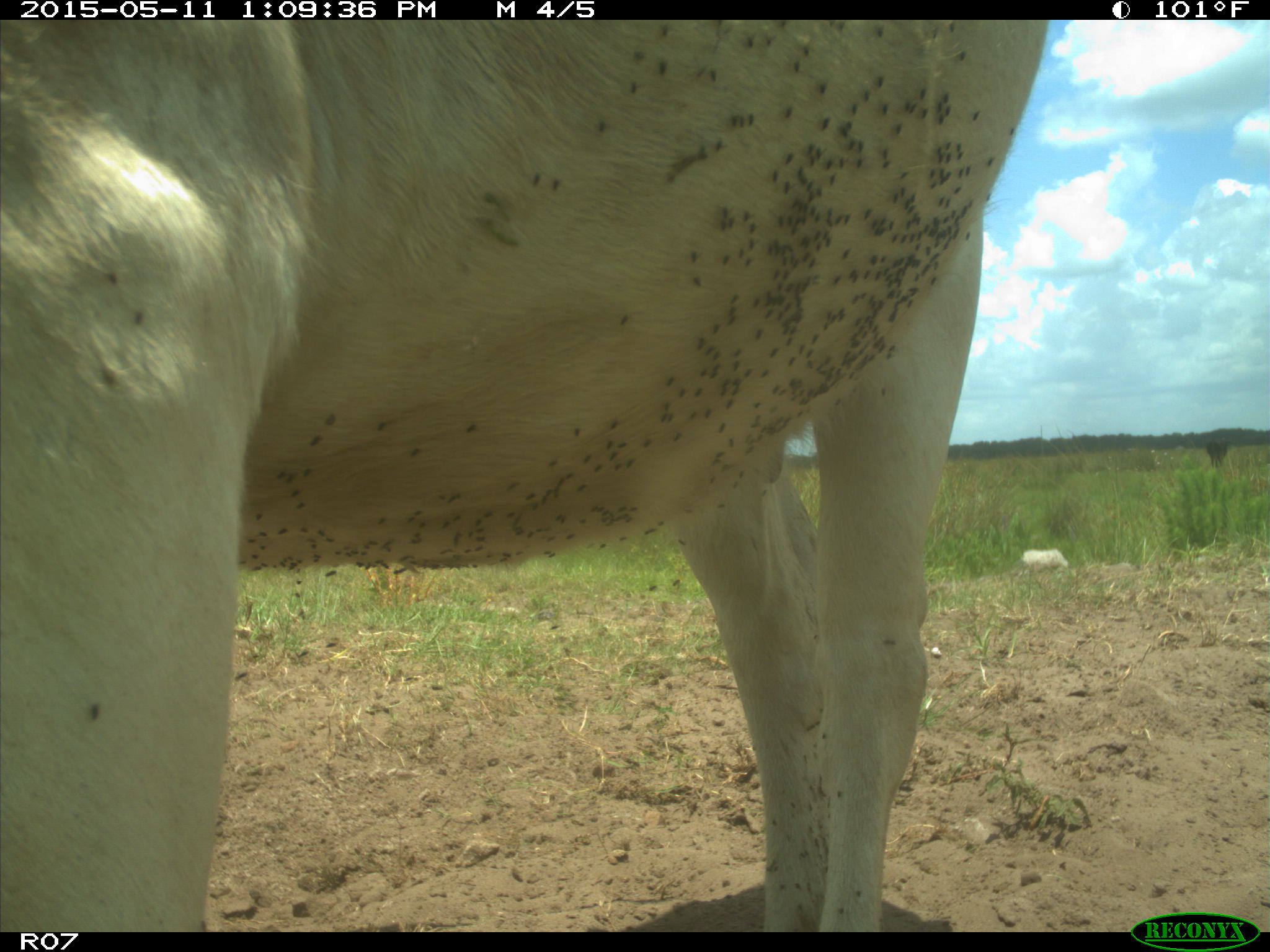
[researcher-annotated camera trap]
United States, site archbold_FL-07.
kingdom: Animalia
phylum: Chordata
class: Mammalia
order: Artiodactyla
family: Bovidae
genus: Bos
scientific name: Bos taurus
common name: domestic cow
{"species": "Bos taurus (domestic cow)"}